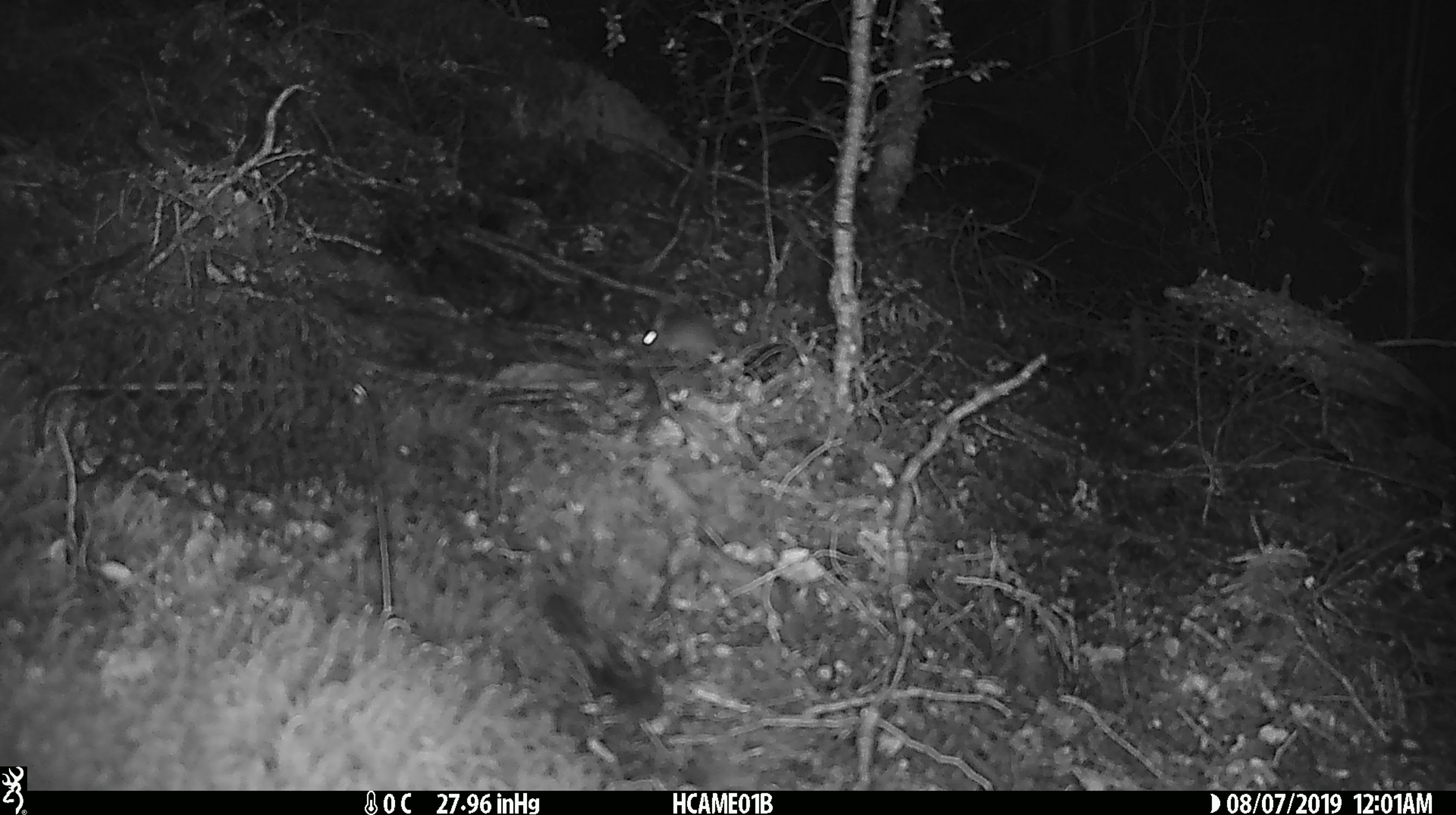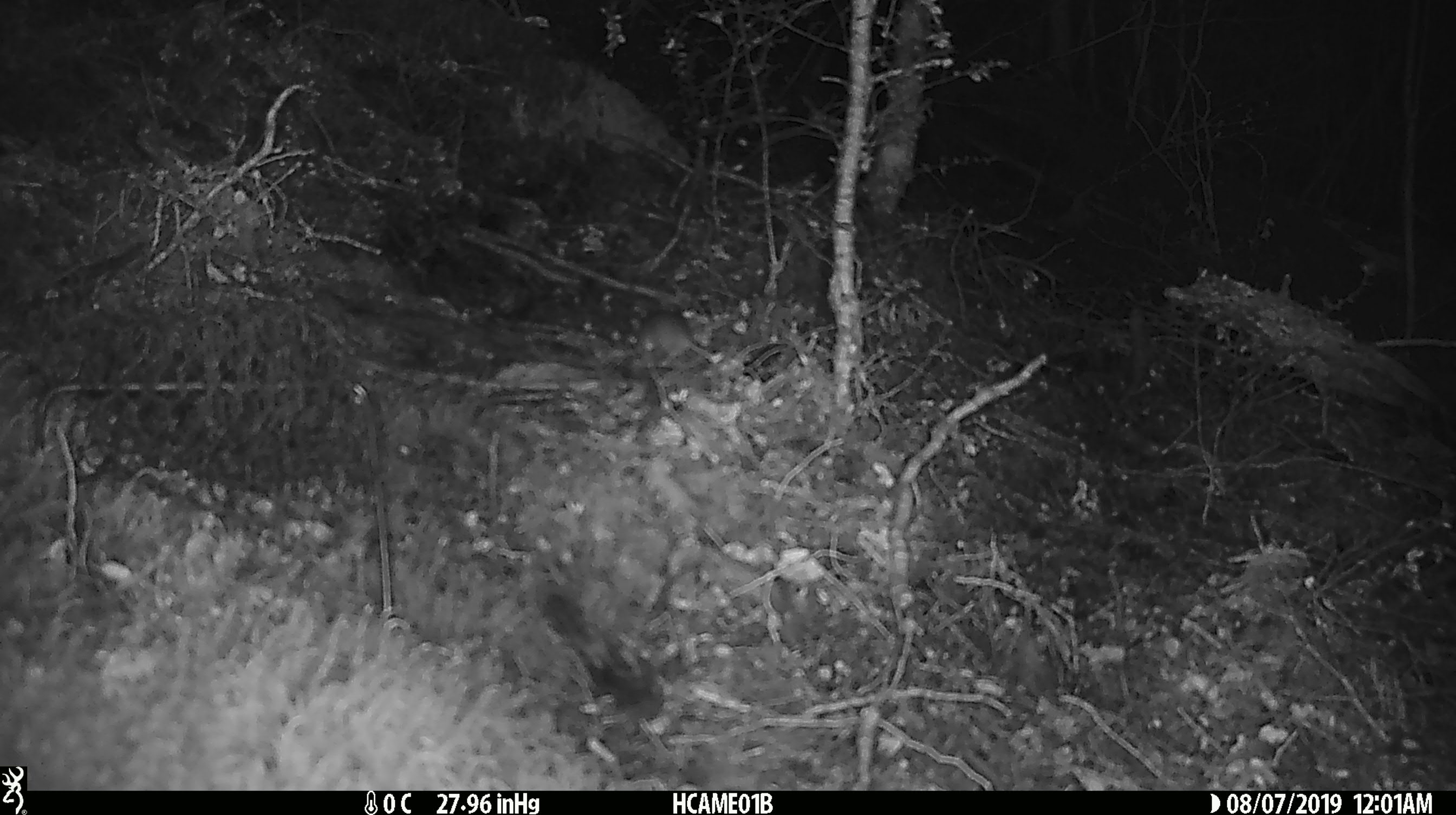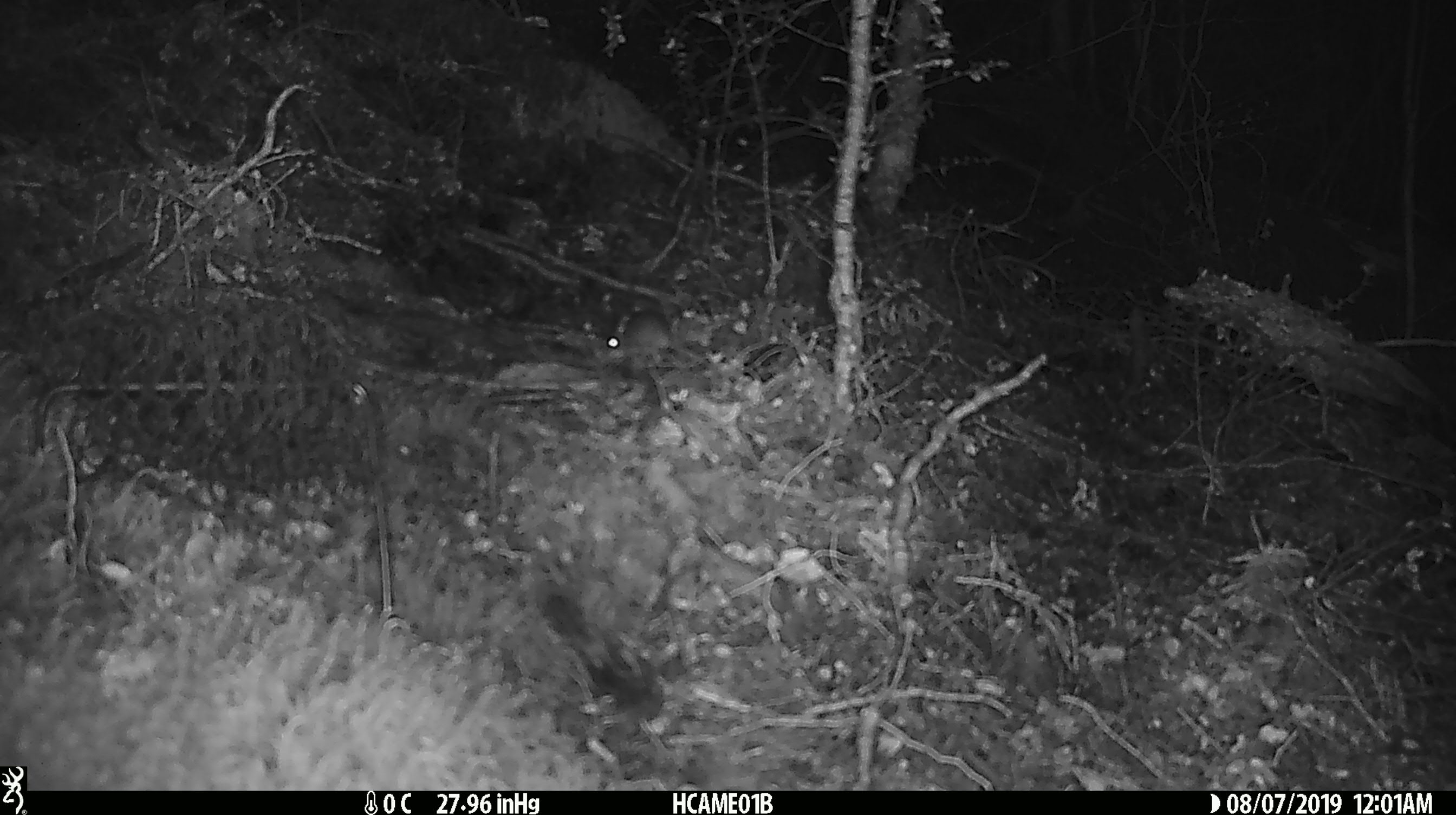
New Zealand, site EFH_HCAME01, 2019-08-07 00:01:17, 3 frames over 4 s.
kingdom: Animalia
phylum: Chordata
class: Mammalia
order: Rodentia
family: Muridae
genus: Mus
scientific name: Mus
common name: mouse